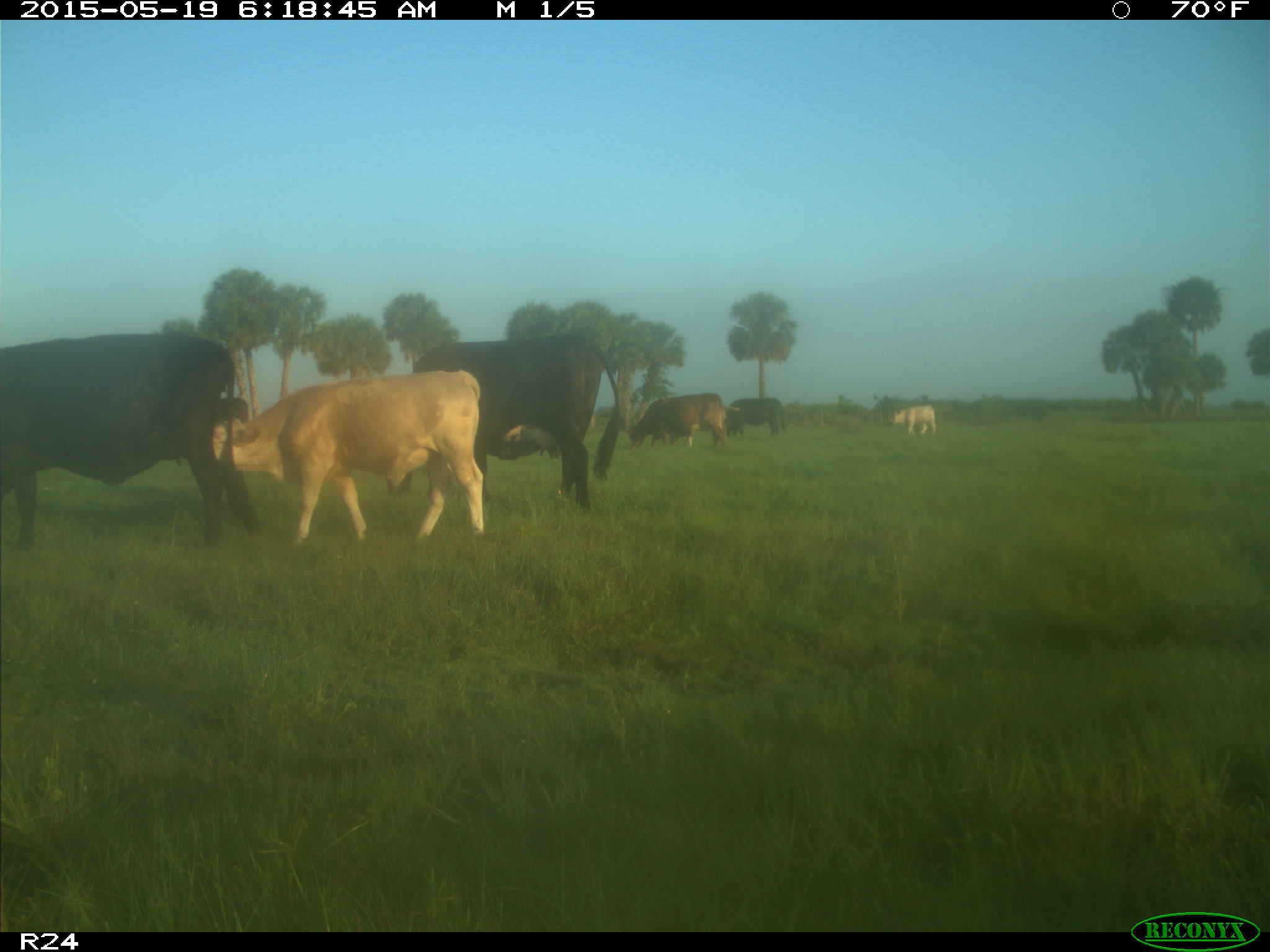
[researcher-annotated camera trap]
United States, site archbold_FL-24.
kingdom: Animalia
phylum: Chordata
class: Mammalia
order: Artiodactyla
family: Bovidae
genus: Bos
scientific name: Bos taurus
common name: domestic cow